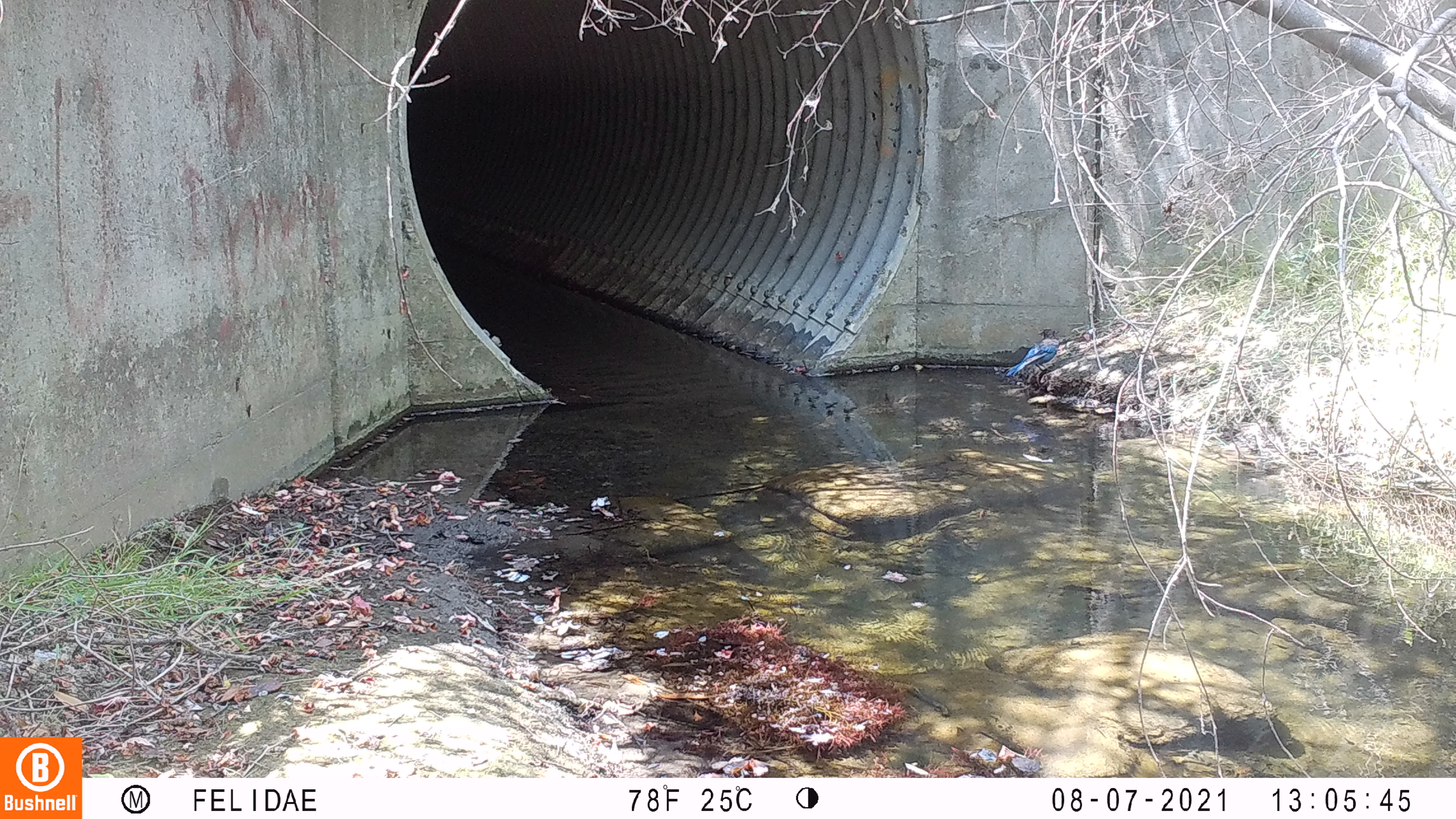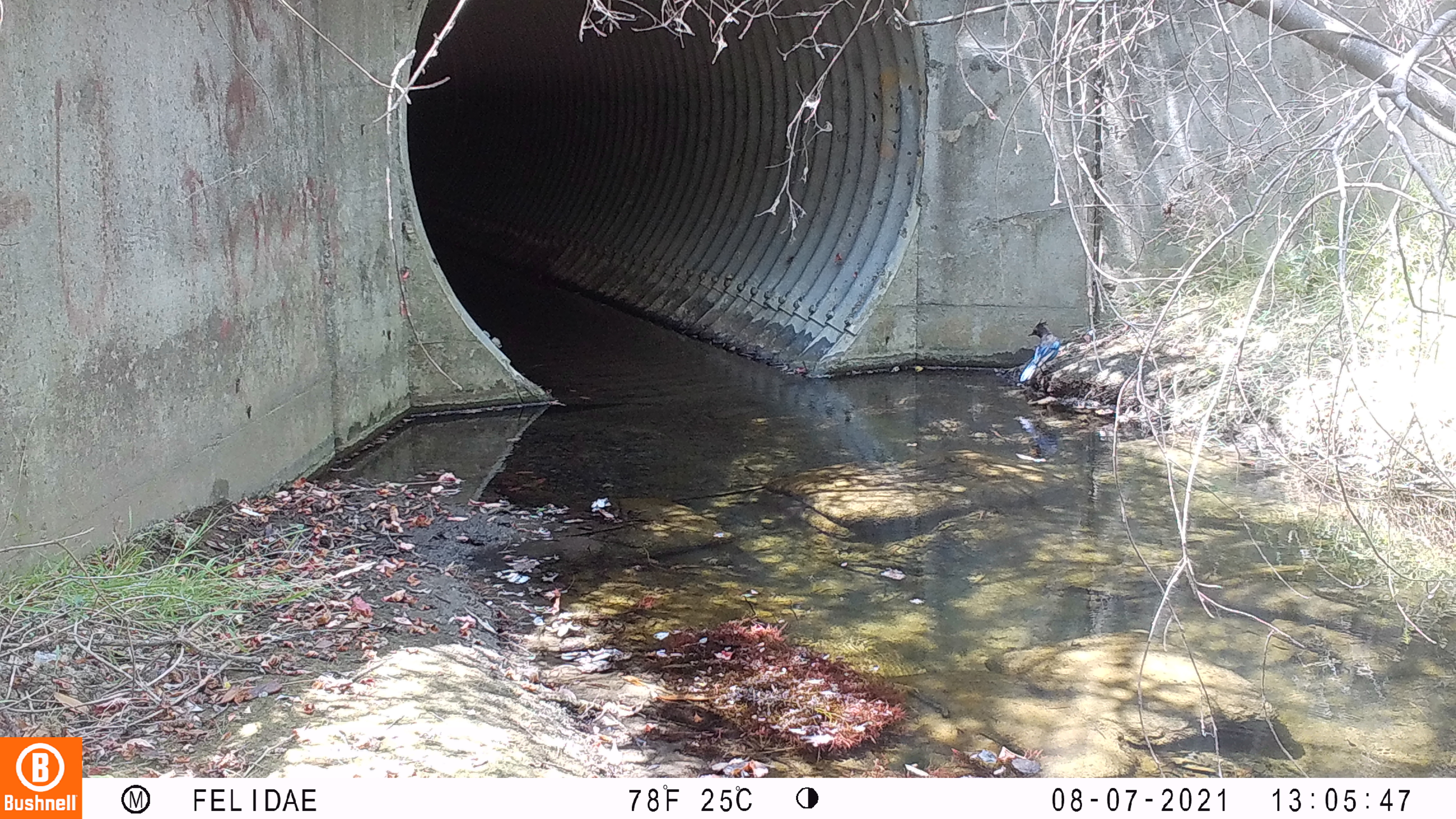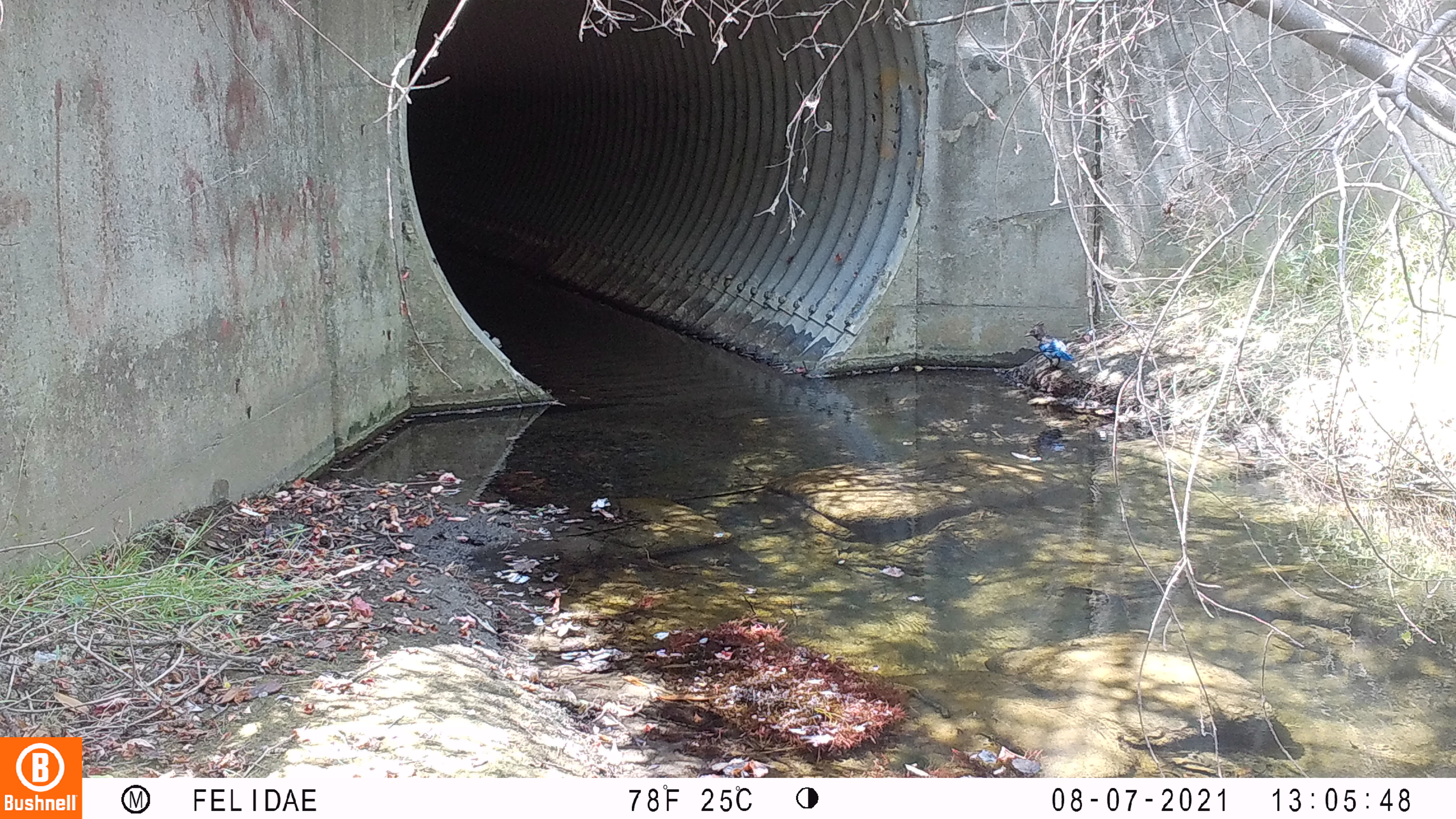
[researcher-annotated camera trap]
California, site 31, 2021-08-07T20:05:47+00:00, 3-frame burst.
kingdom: Animalia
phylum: Chordata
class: Aves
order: Passeriformes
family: Corvidae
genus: Cyanocitta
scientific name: Cyanocitta stelleri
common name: steller's jay